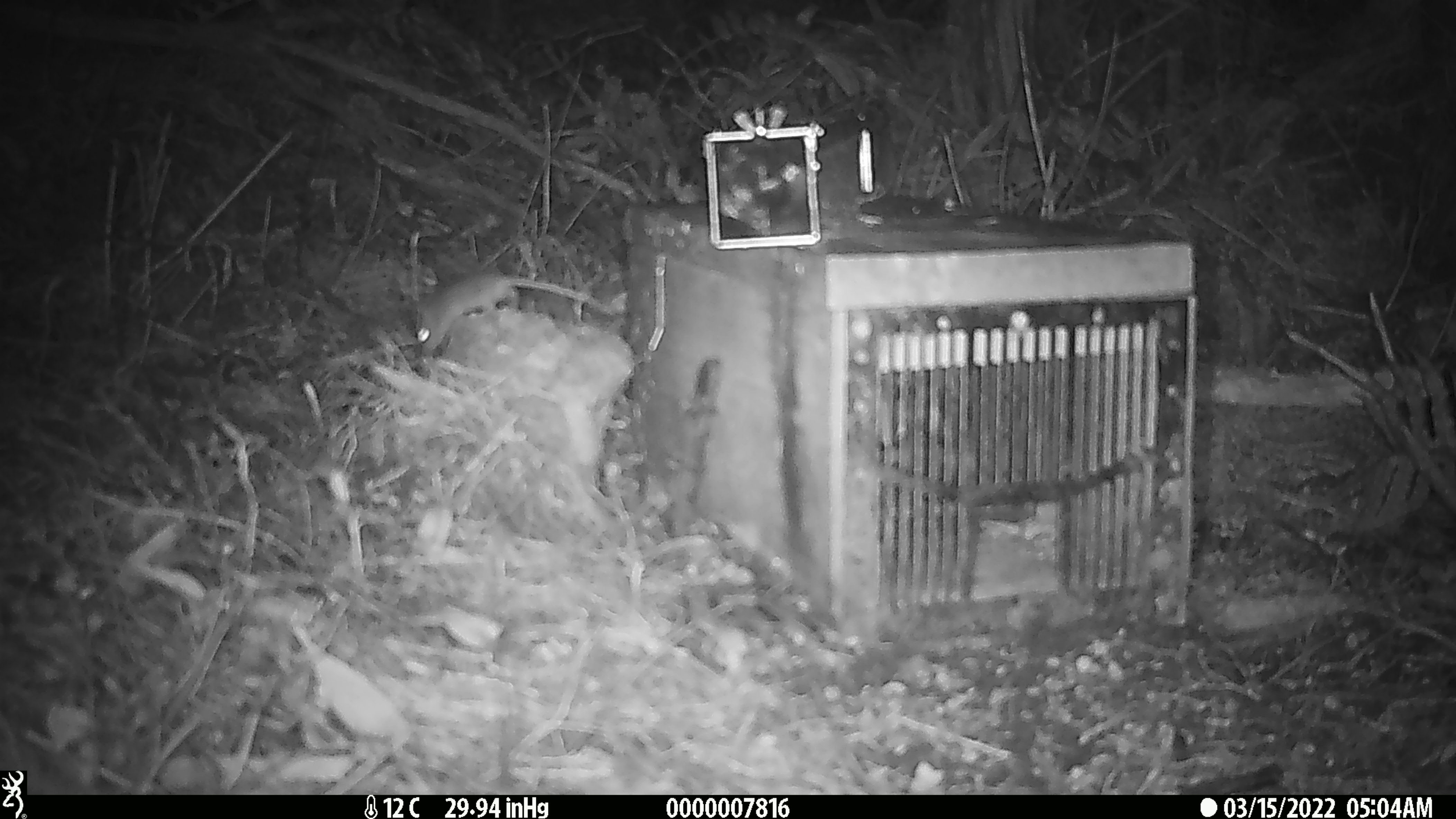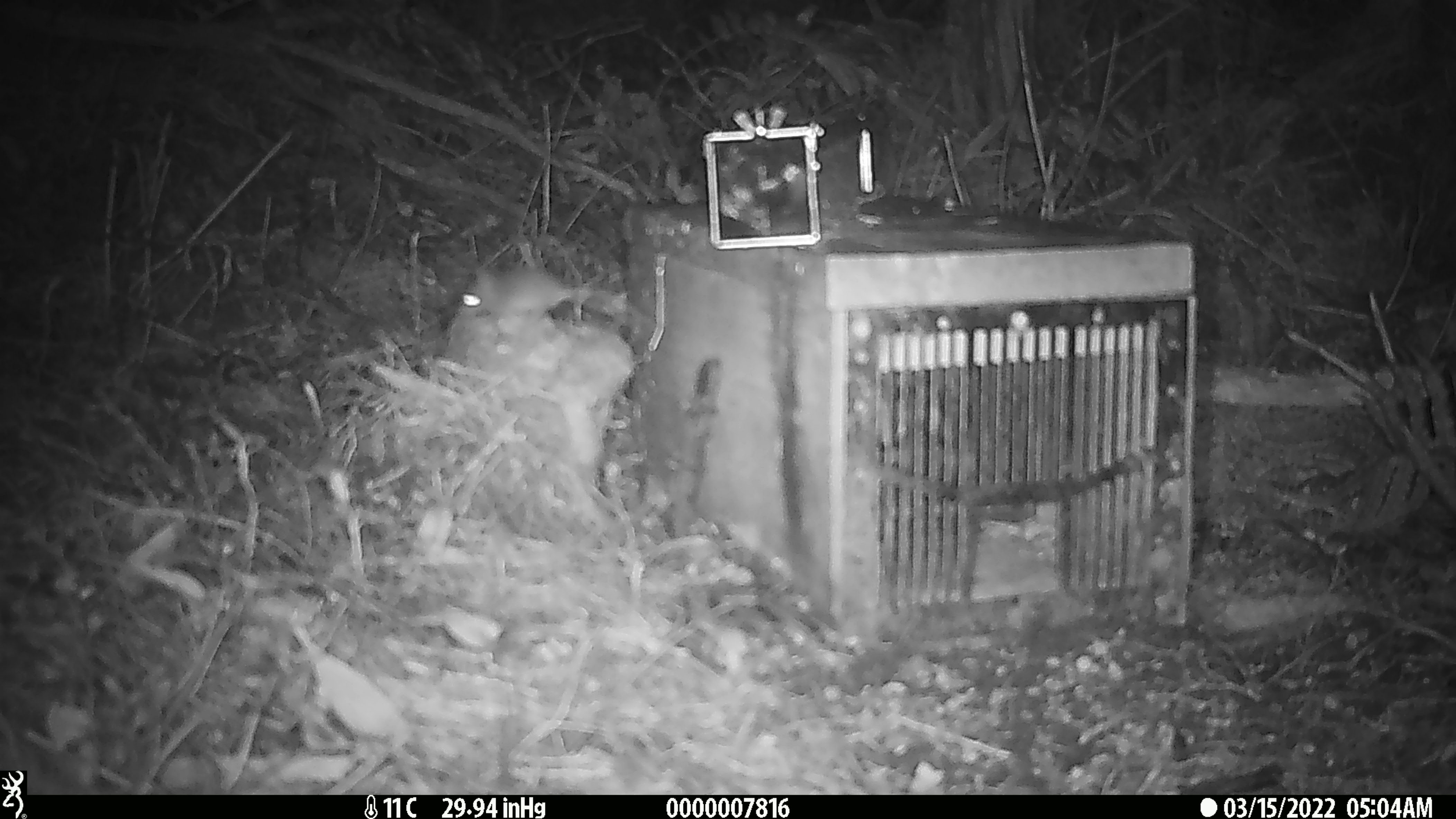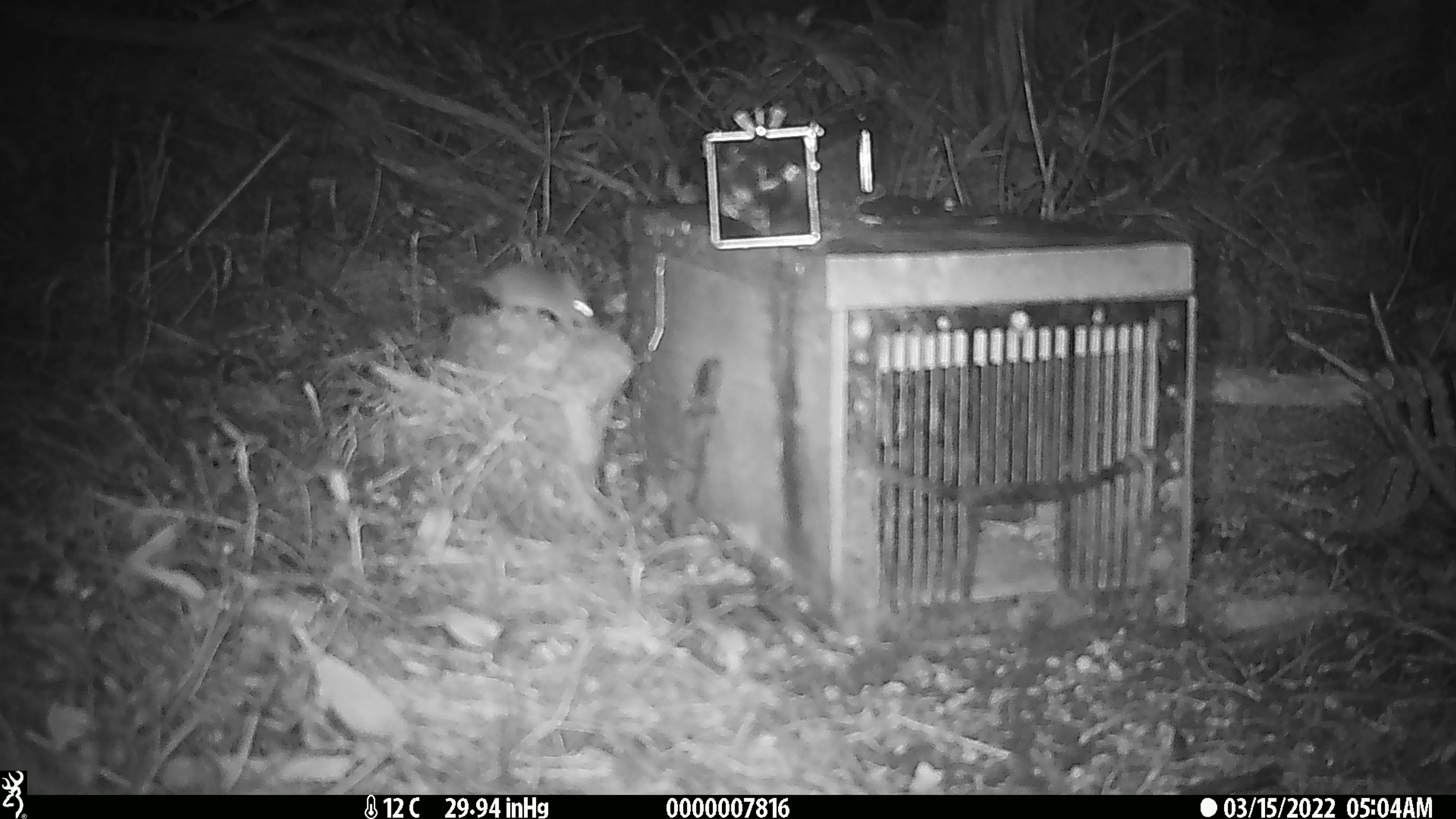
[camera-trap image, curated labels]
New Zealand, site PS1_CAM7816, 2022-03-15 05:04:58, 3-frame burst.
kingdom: Animalia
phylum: Chordata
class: Mammalia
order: Rodentia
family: Muridae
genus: Mus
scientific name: Mus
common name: mouse